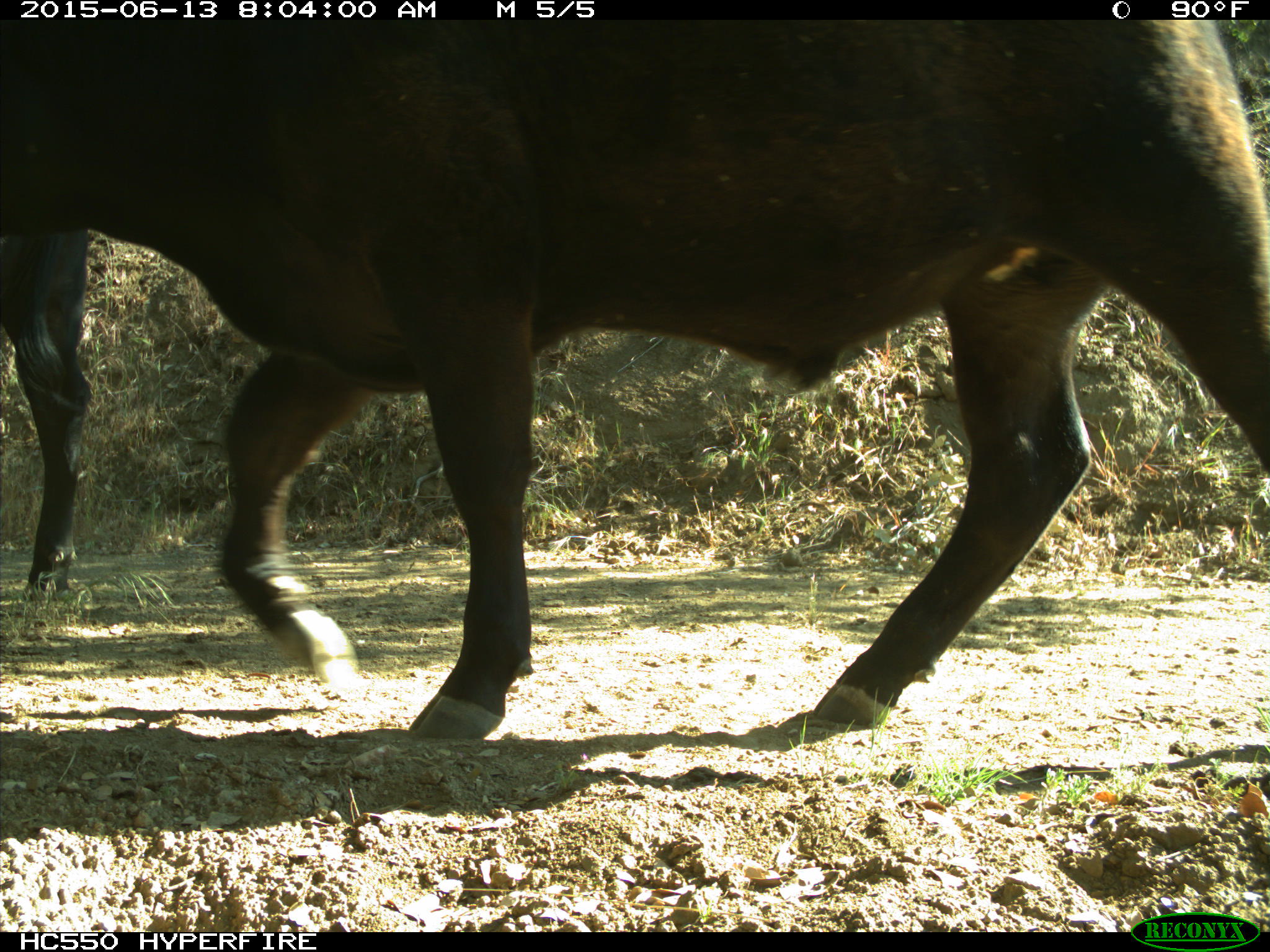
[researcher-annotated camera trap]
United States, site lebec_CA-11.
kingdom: Animalia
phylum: Chordata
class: Mammalia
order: Artiodactyla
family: Bovidae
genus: Bos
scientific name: Bos taurus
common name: domestic cow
Bos taurus (domestic cow).